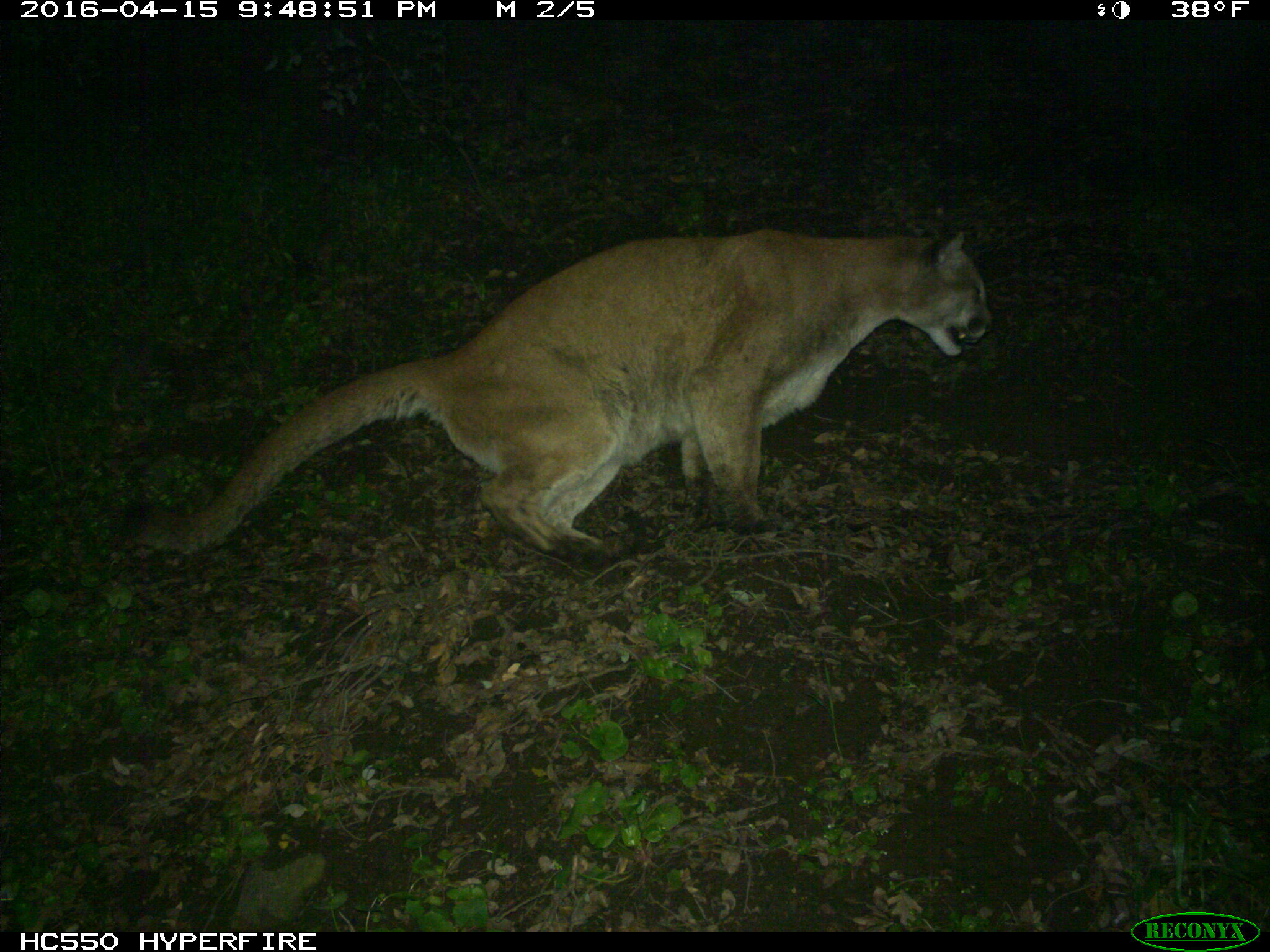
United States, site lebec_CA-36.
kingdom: Animalia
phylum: Chordata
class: Mammalia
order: Carnivora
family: Felidae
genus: Puma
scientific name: Puma concolor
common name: mountain lion